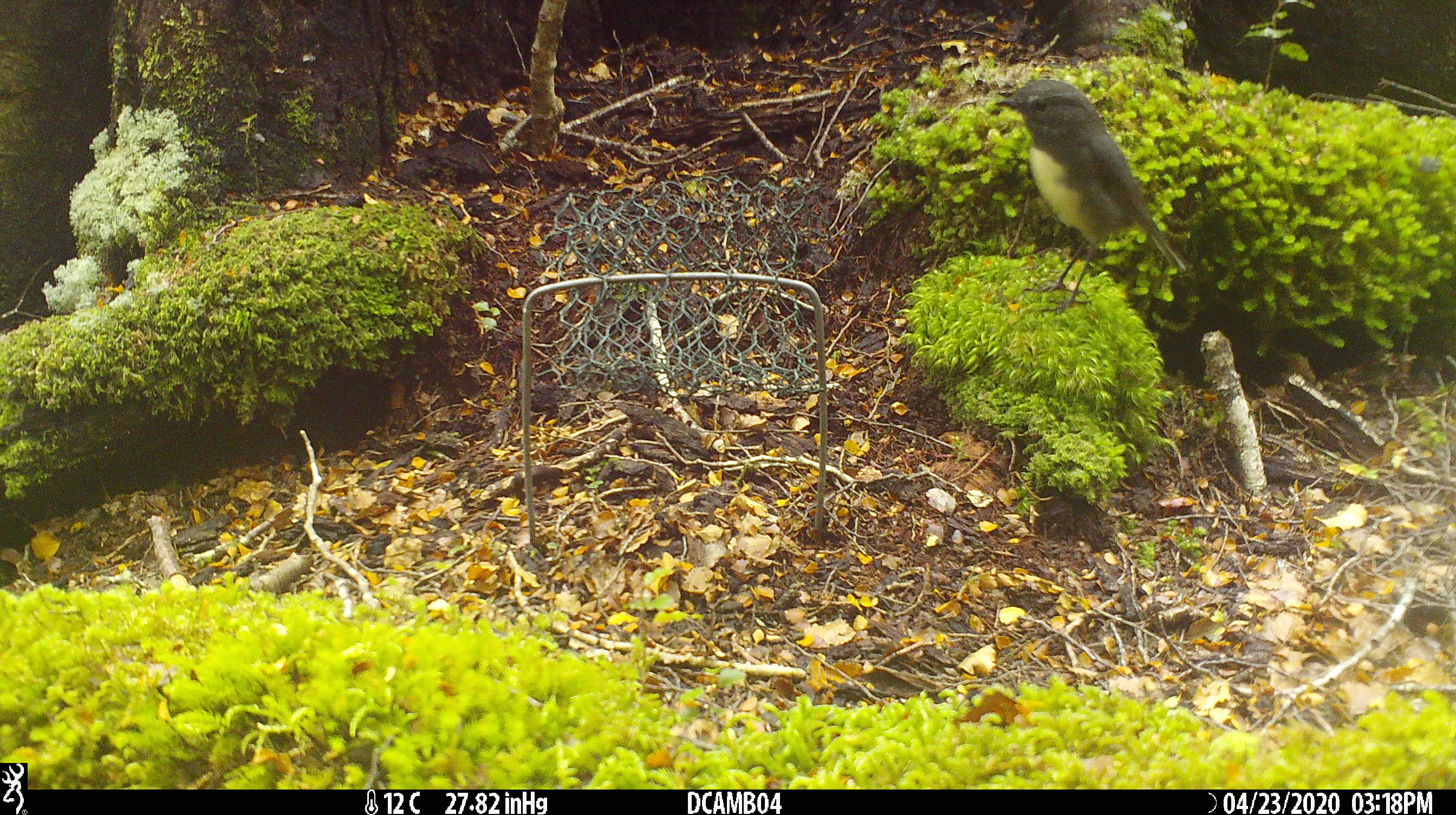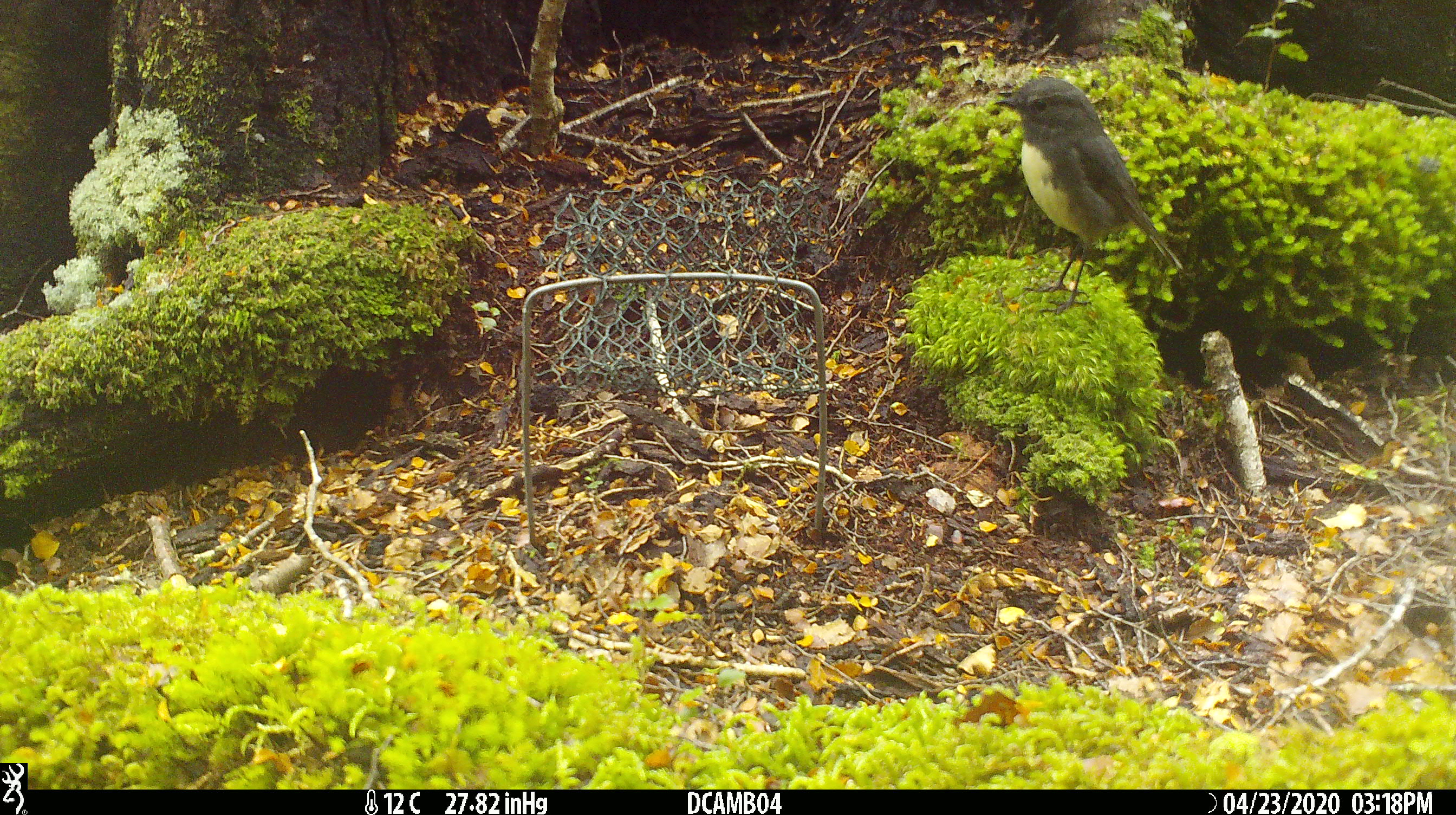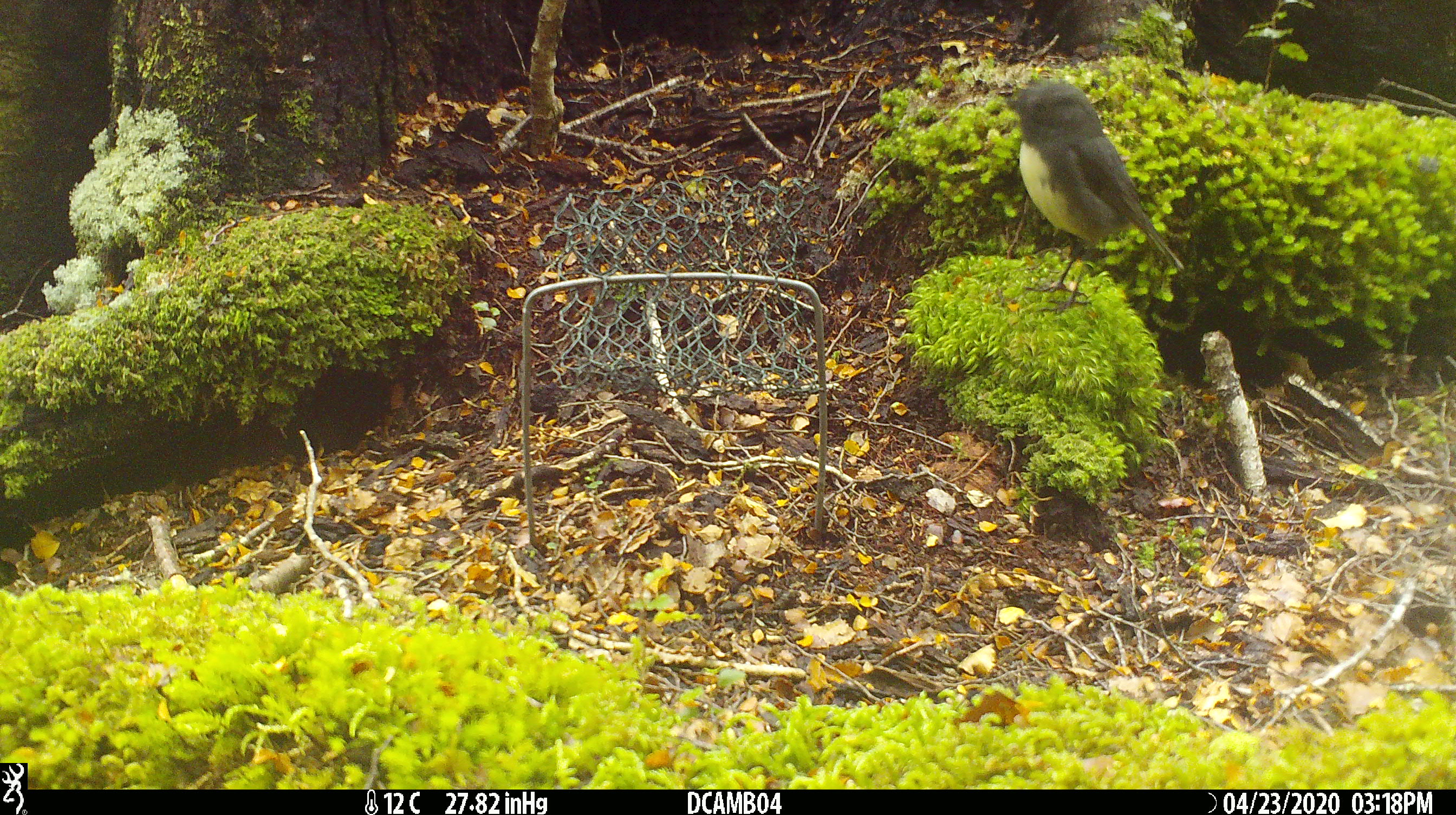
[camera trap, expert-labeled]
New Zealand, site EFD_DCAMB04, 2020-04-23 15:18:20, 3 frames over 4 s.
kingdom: Animalia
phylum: Chordata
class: Aves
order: Passeriformes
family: Petroicidae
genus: Petroica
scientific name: Petroica australis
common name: new zealand robin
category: robin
Robin (new zealand robin) (Petroica australis).